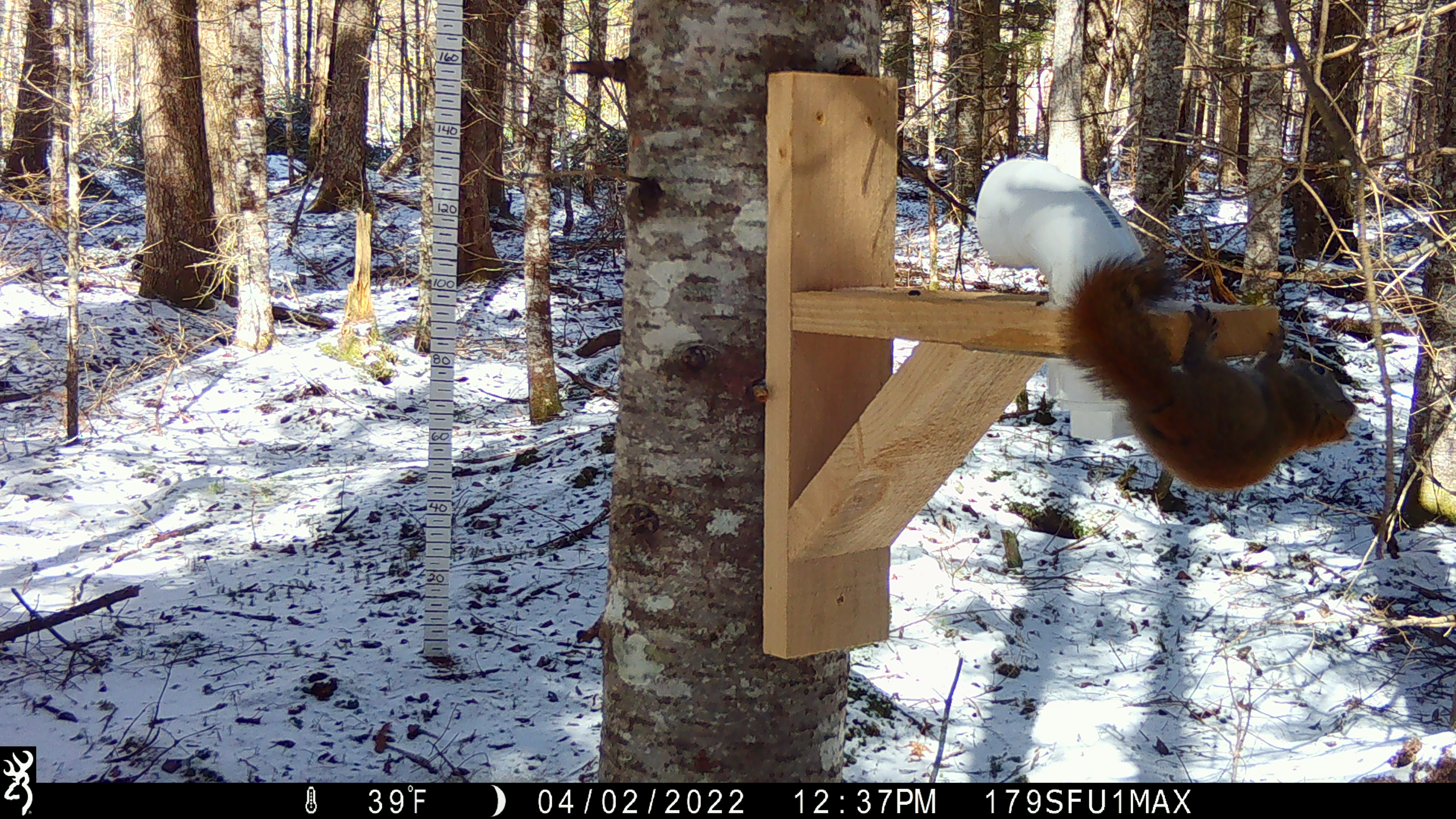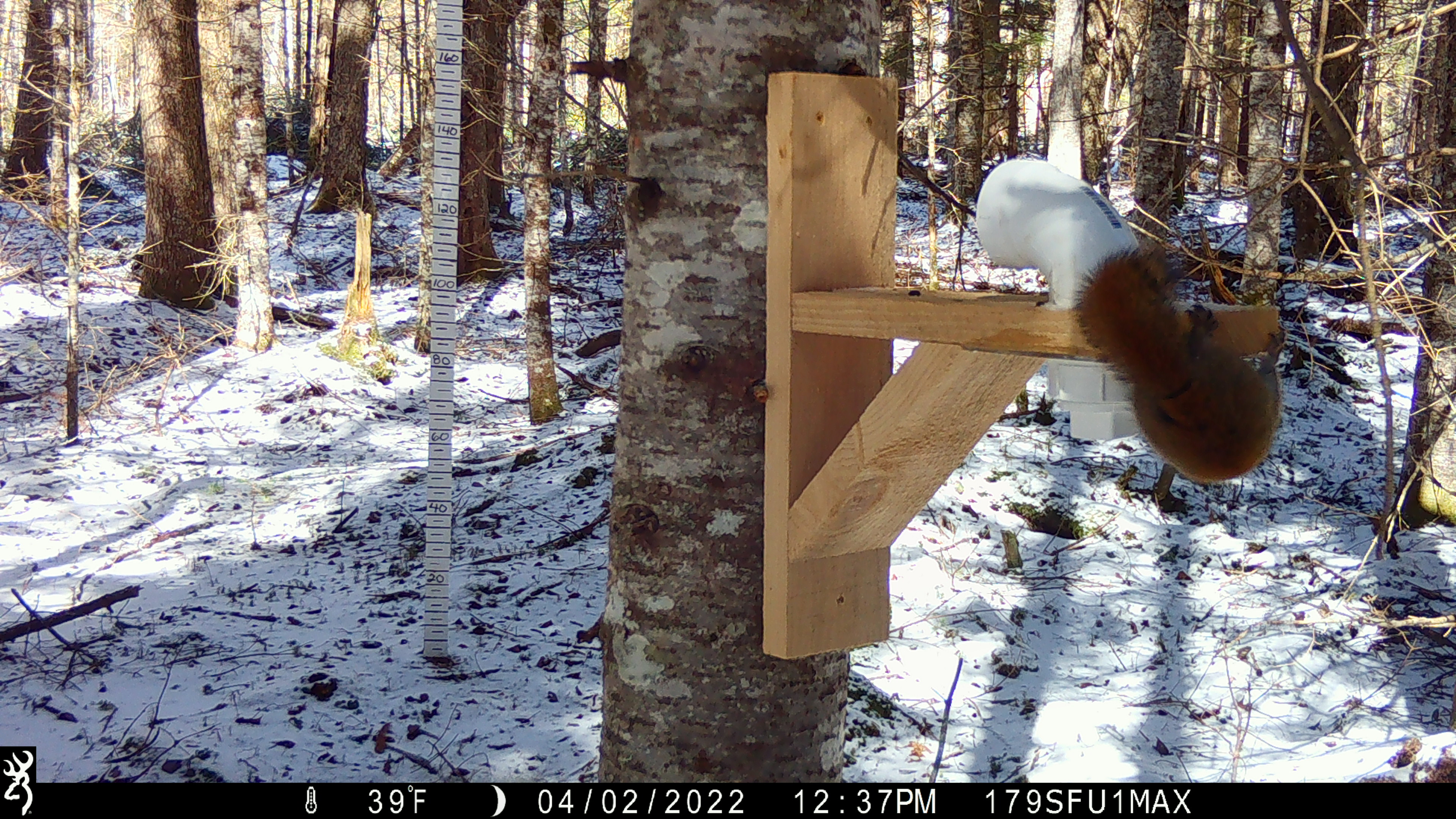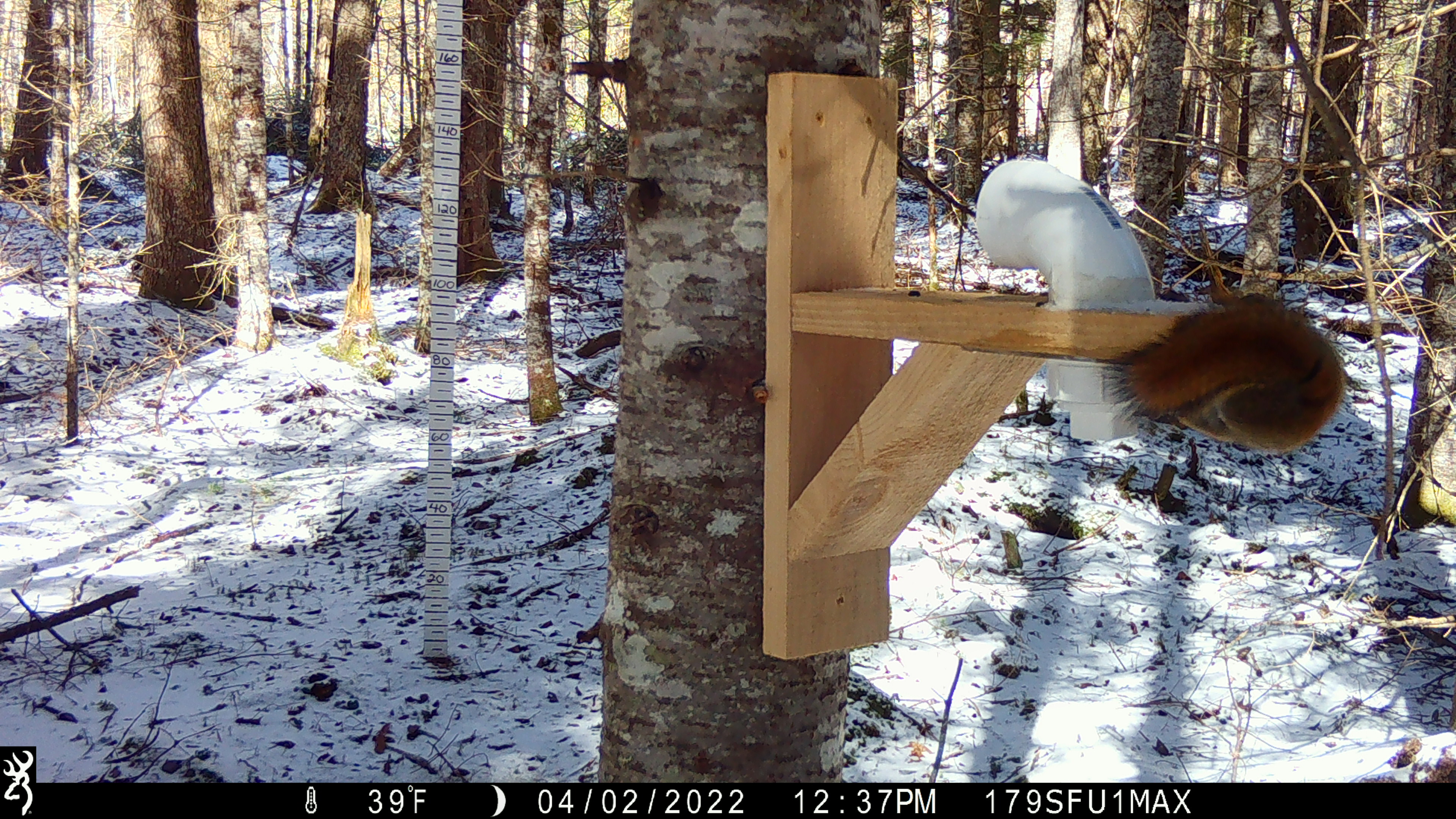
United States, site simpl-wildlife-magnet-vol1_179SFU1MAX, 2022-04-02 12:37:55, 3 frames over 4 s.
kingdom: Animalia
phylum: Chordata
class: Mammalia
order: Rodentia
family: Sciuridae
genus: Tamiasciurus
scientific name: Tamiasciurus hudsonicus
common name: red squirrel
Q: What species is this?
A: Red squirrel (Tamiasciurus hudsonicus).